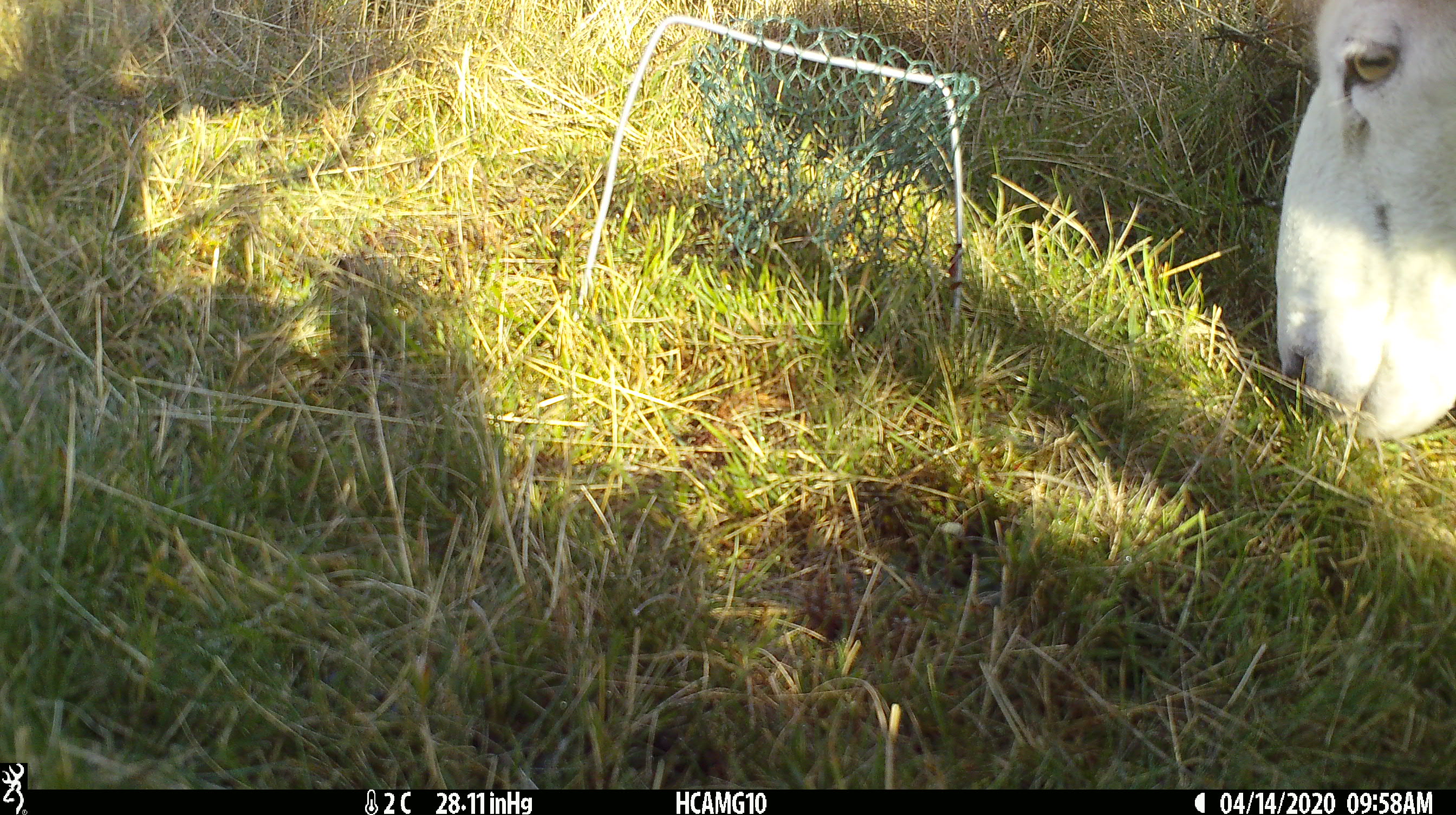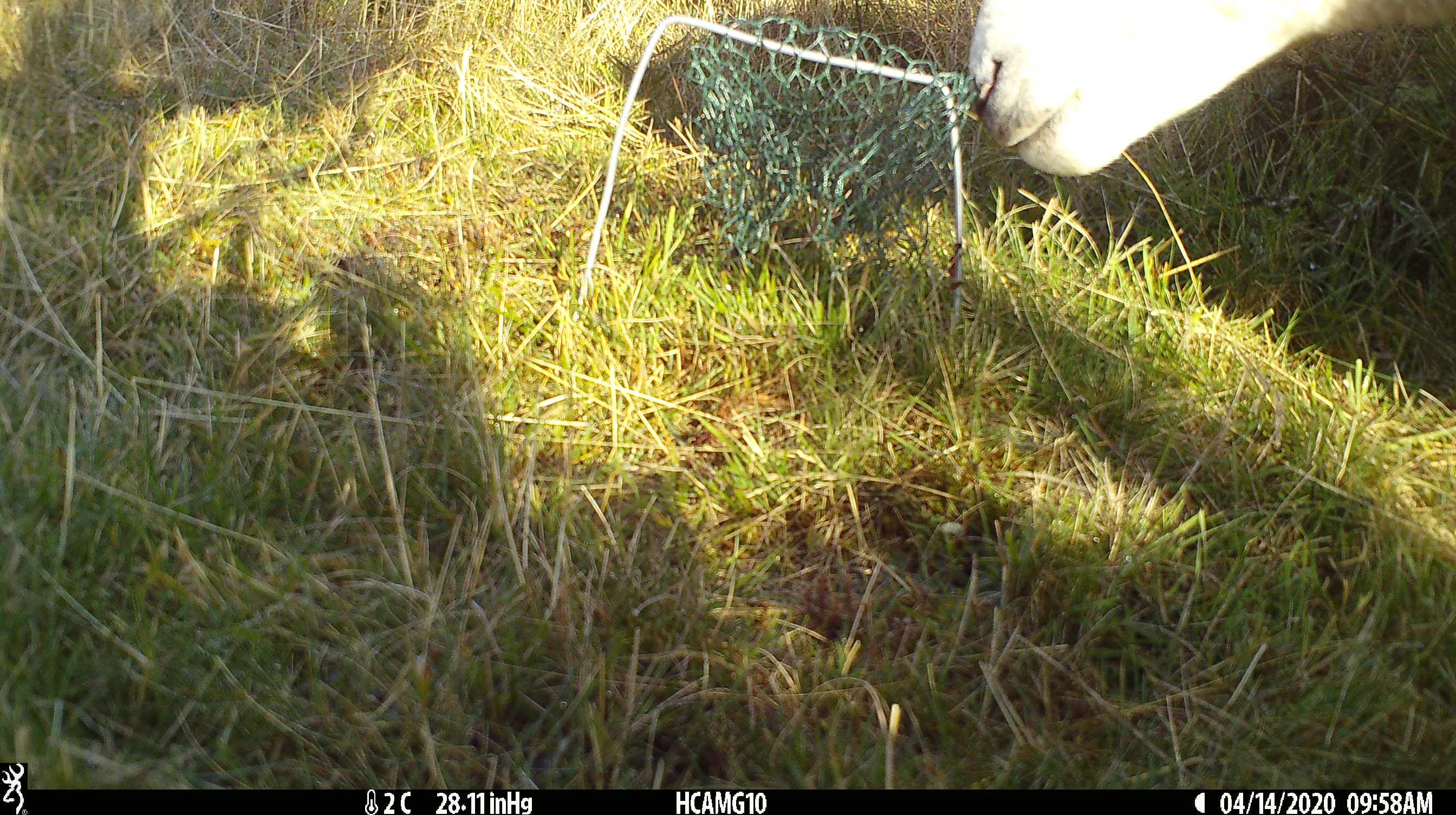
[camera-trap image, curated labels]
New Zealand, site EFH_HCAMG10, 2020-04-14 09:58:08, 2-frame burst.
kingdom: Animalia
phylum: Chordata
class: Mammalia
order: Artiodactyla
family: Bovidae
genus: Ovis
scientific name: Ovis aries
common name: domestic sheep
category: sheep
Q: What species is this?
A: Sheep (domestic sheep) (Ovis aries).